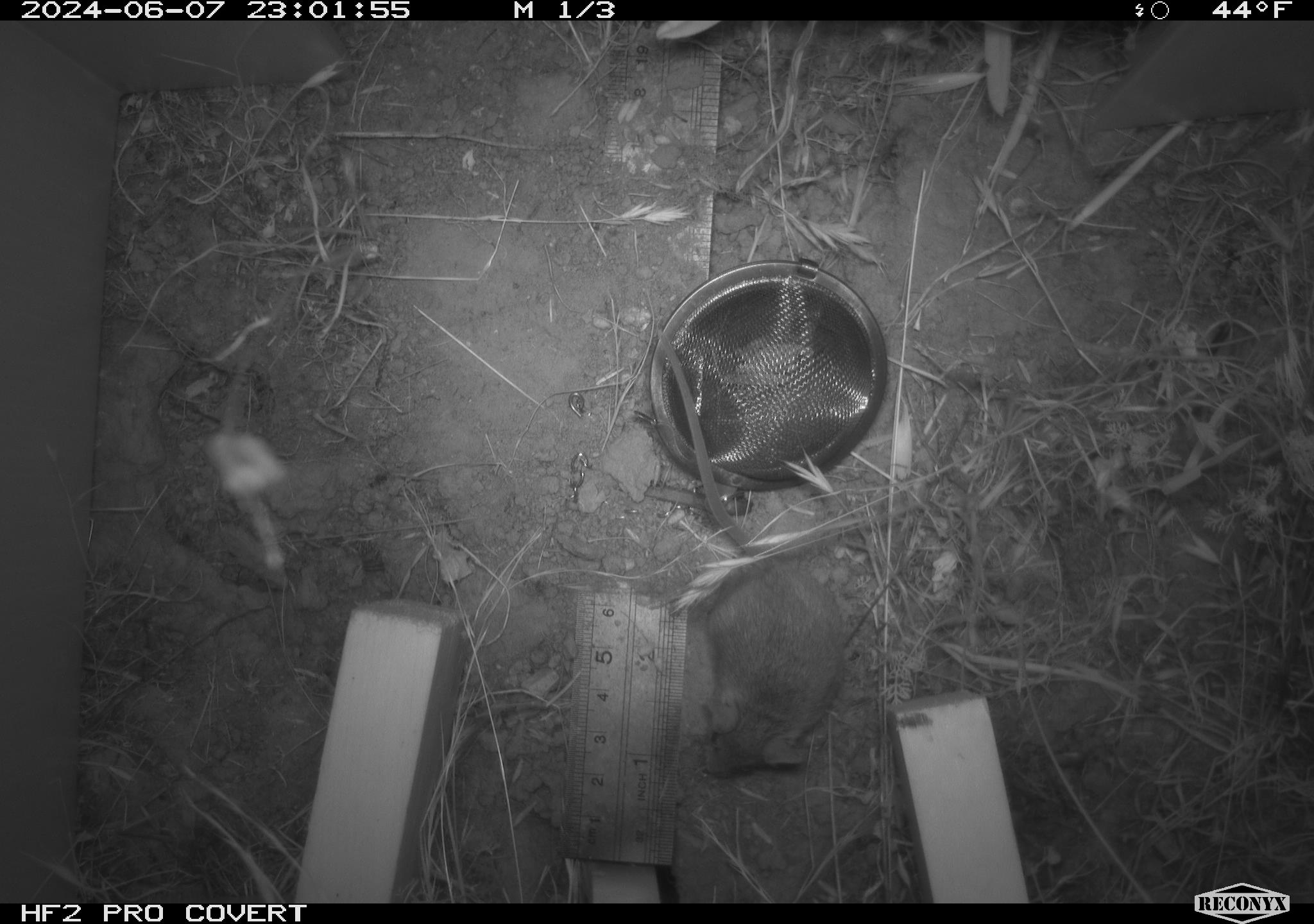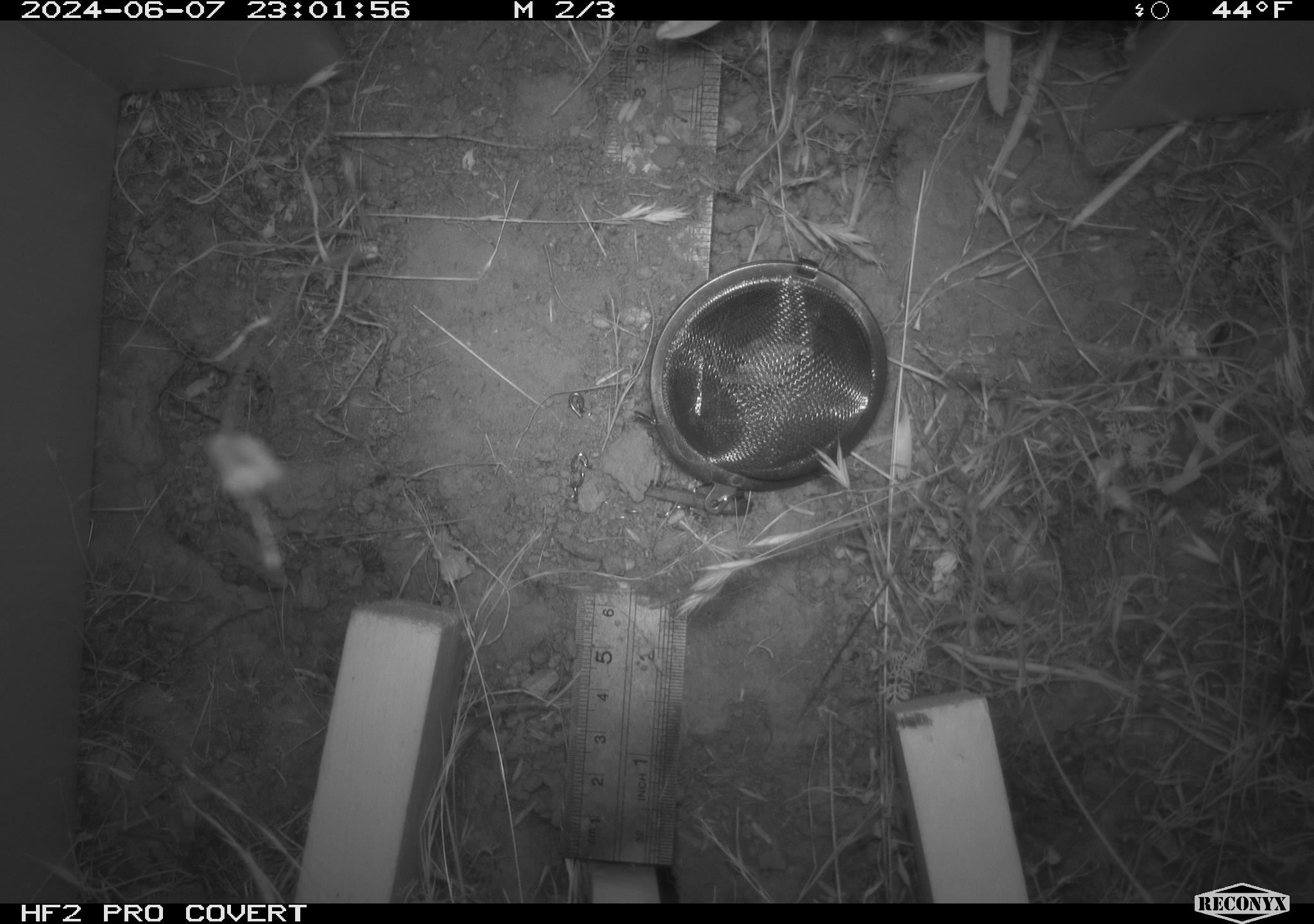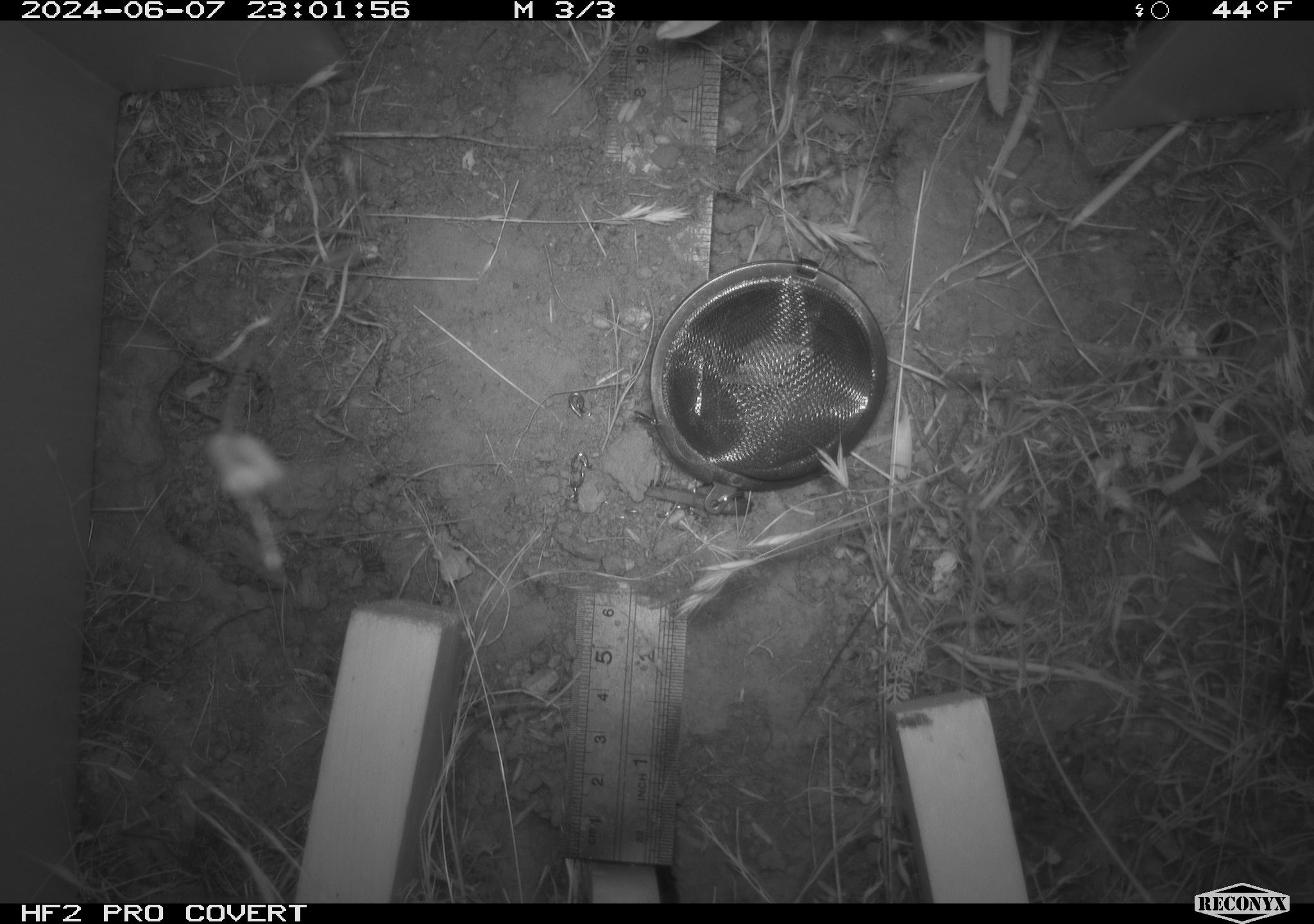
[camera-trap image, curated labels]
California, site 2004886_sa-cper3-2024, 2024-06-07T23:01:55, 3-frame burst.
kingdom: Animalia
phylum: Chordata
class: Mammalia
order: Rodentia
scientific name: Rodentia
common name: rodent